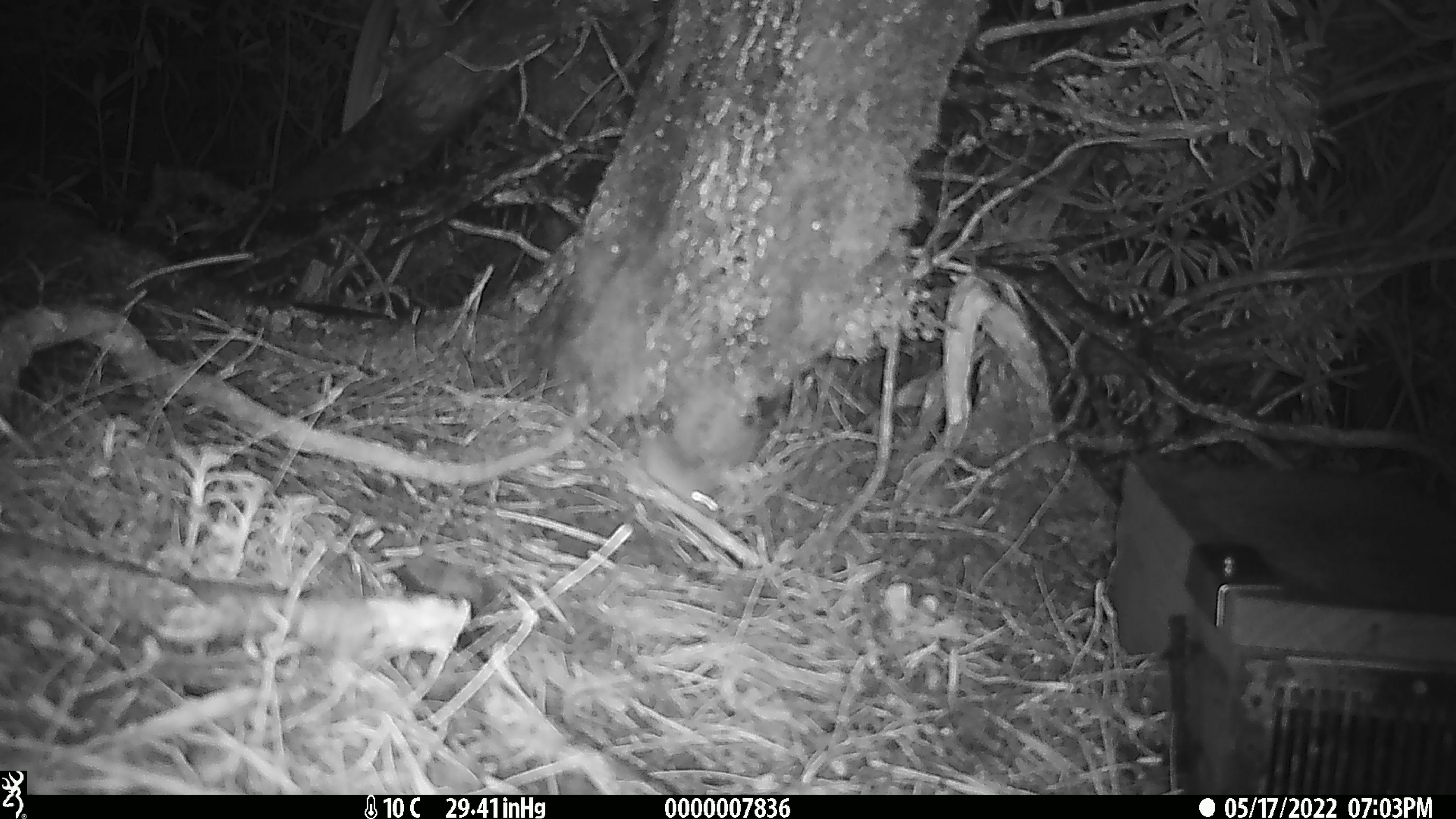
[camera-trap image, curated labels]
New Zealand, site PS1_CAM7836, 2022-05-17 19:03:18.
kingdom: Animalia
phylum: Chordata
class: Mammalia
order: Rodentia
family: Muridae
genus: Mus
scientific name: Mus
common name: mouse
Mouse (Mus).